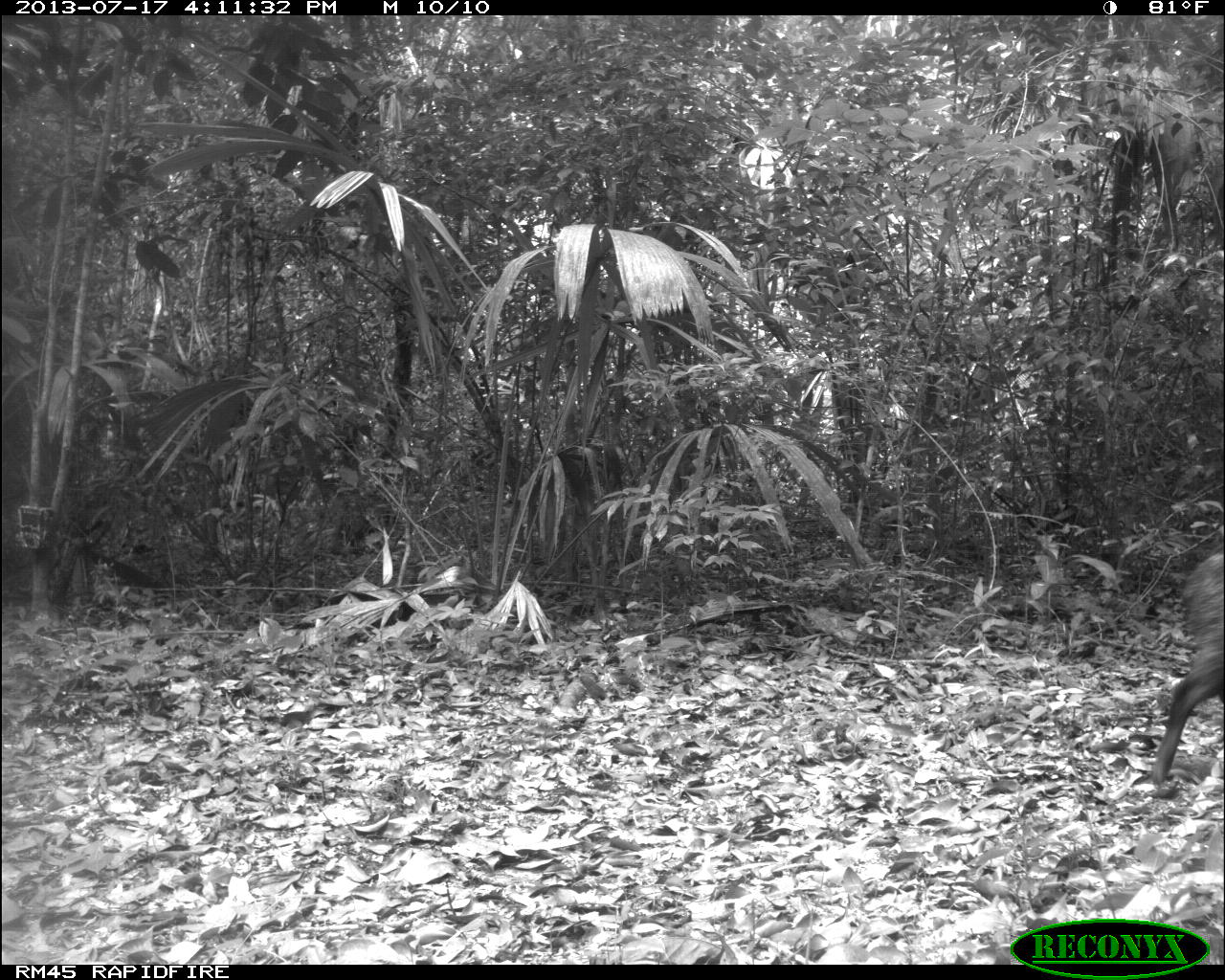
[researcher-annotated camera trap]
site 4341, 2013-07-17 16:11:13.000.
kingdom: Animalia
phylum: Chordata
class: Mammalia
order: Artiodactyla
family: Tayassuidae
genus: Pecari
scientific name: Pecari tajacu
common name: collared peccary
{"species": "Pecari tajacu (collared peccary)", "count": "1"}